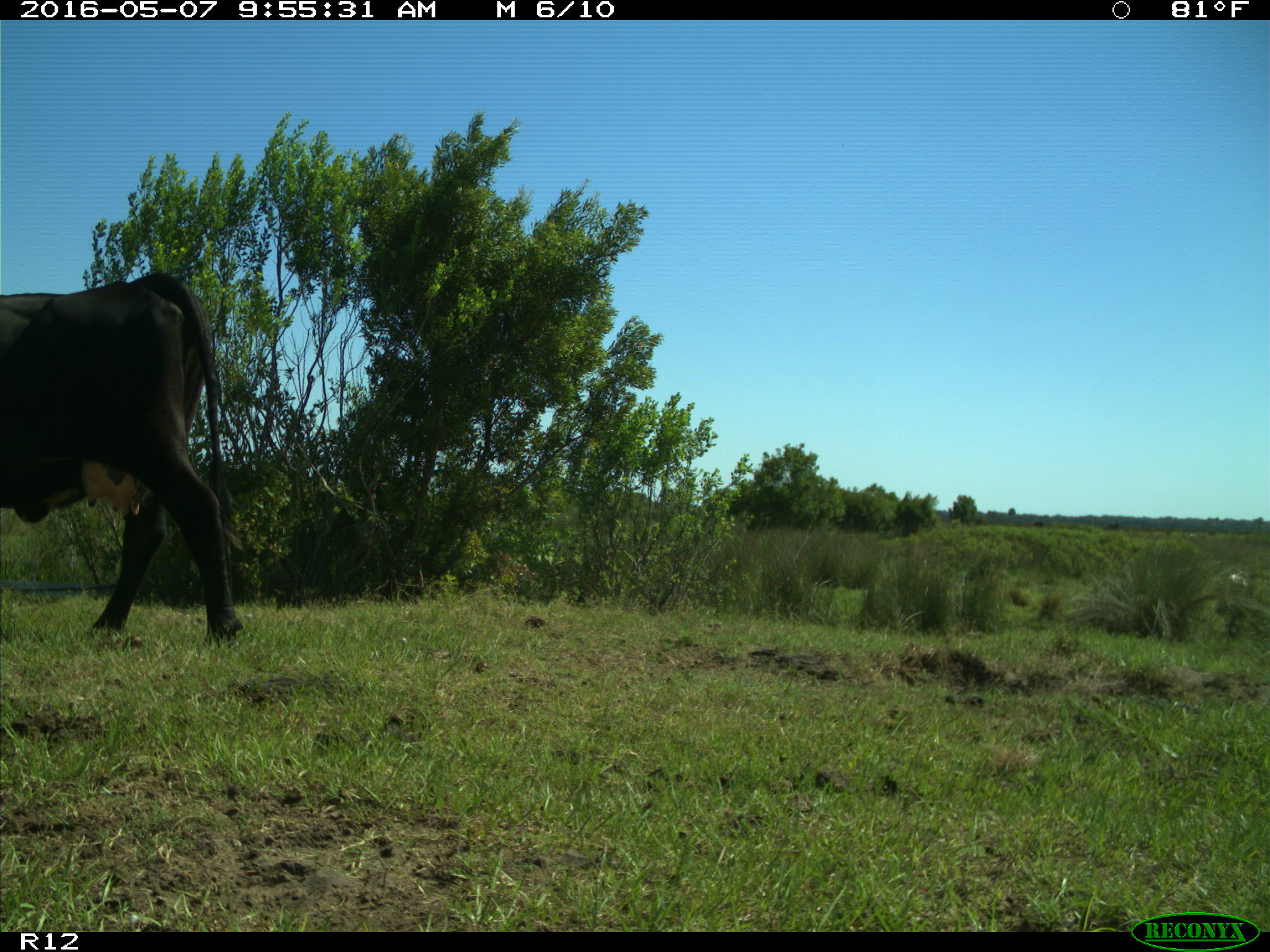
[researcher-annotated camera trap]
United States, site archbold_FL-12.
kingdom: Animalia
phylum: Chordata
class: Mammalia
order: Artiodactyla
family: Bovidae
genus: Bos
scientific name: Bos taurus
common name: domestic cow